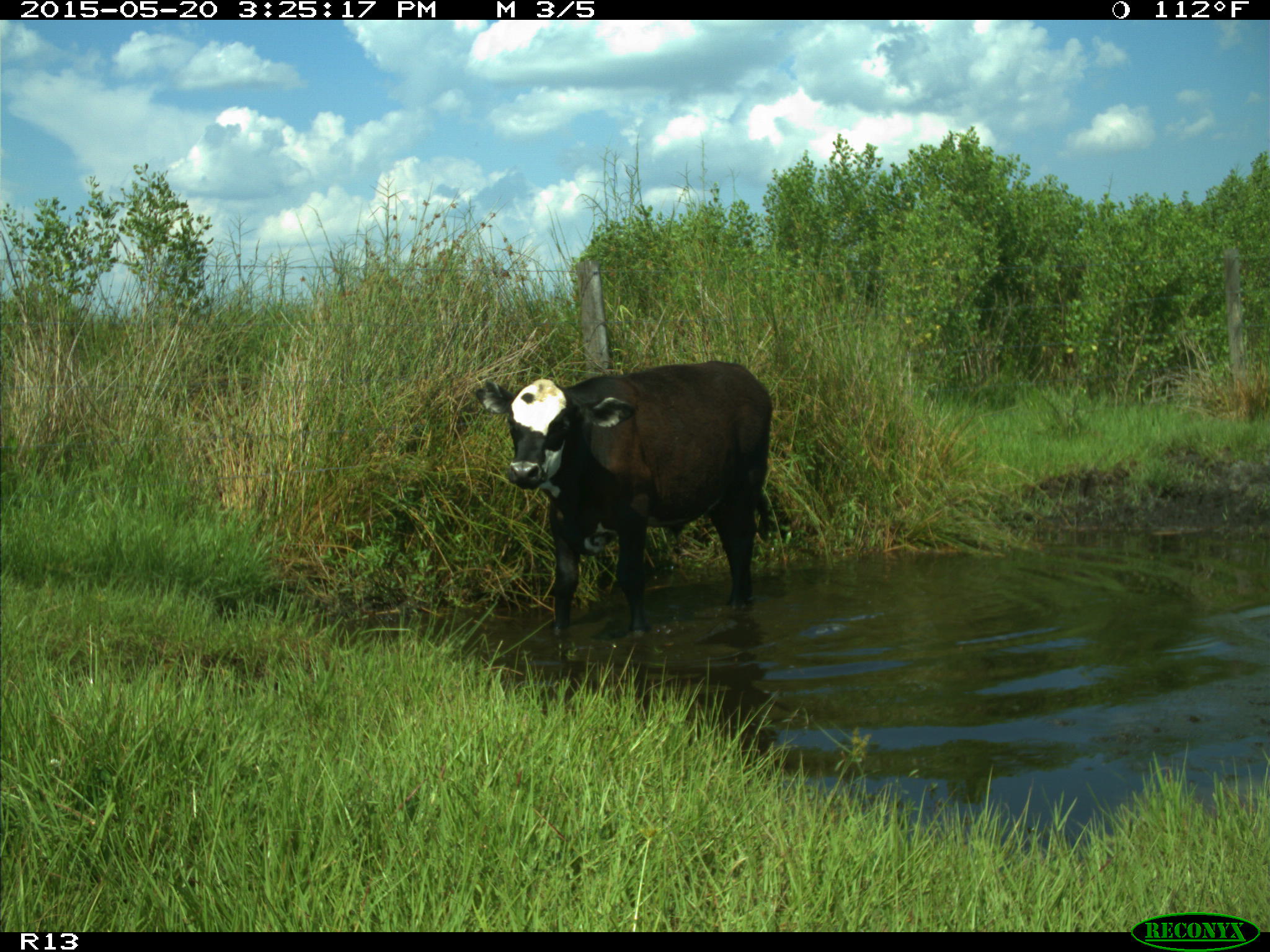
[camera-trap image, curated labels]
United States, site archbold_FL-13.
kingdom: Animalia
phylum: Chordata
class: Mammalia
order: Artiodactyla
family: Bovidae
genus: Bos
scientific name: Bos taurus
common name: domestic cow